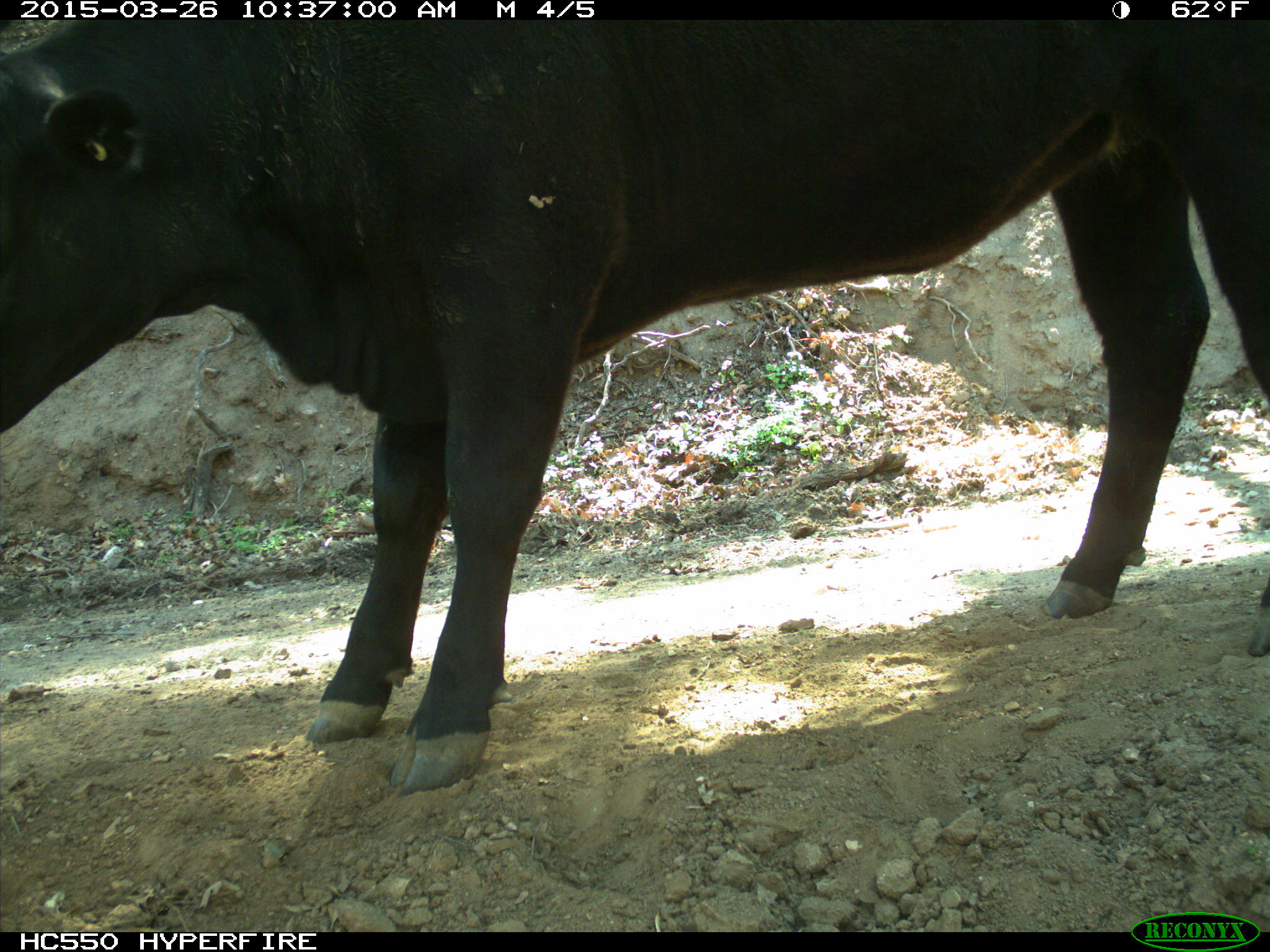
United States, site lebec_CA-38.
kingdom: Animalia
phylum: Chordata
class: Mammalia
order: Artiodactyla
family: Bovidae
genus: Bos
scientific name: Bos taurus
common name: domestic cow